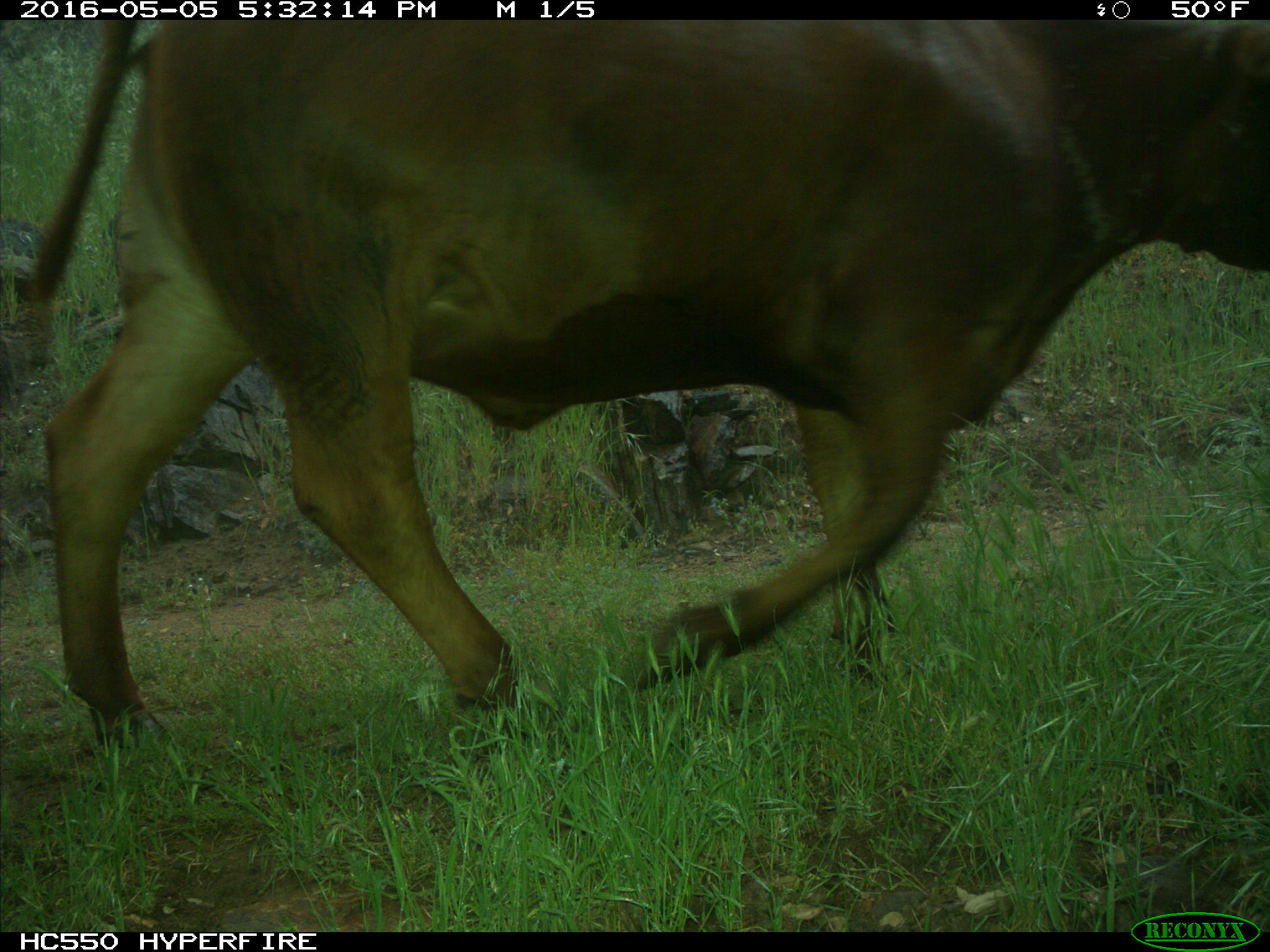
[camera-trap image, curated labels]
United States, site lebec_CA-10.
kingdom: Animalia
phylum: Chordata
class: Mammalia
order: Artiodactyla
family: Bovidae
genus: Bos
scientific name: Bos taurus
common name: domestic cow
Bos taurus (domestic cow).